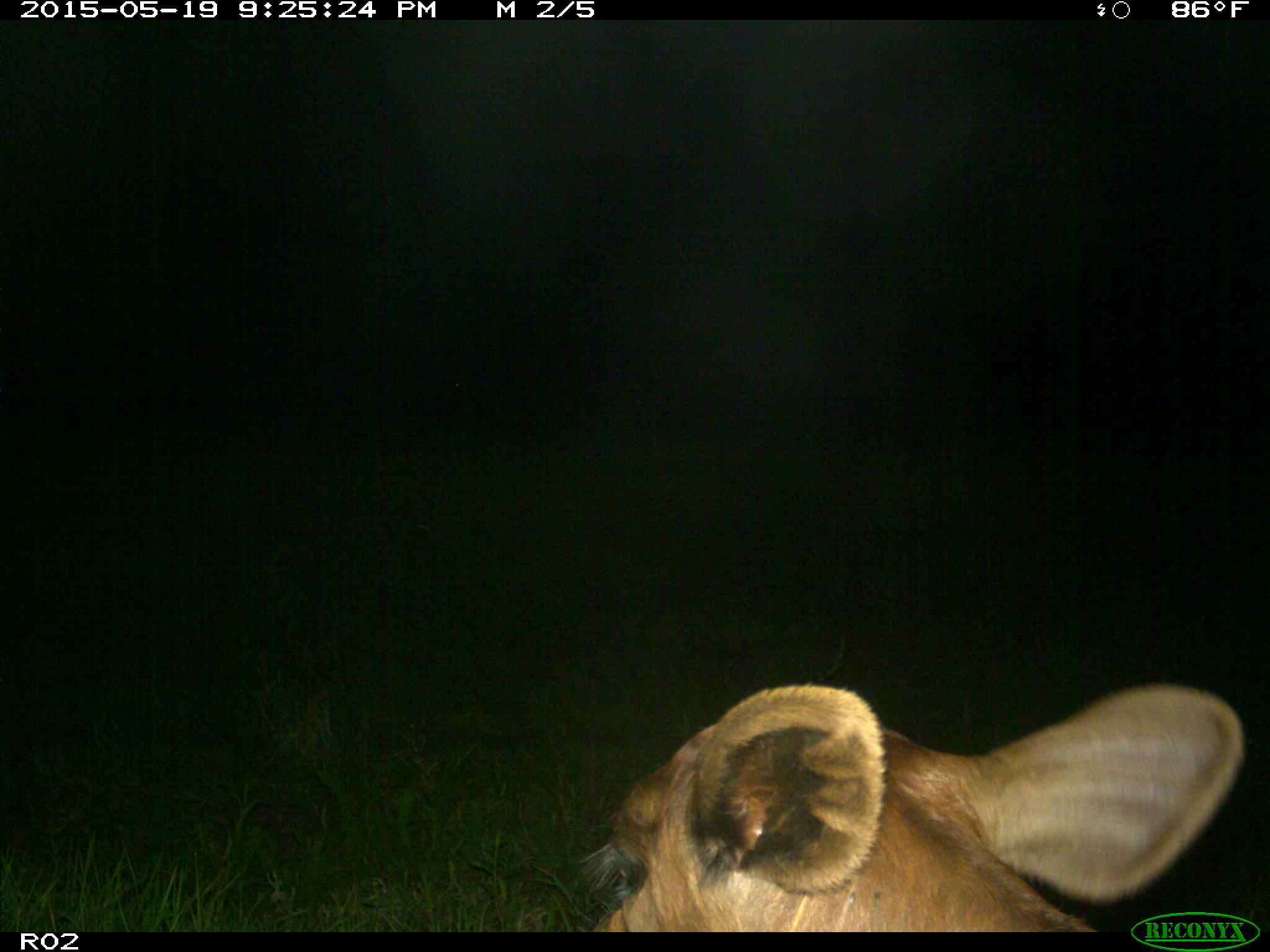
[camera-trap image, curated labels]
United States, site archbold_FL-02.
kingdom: Animalia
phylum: Chordata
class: Mammalia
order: Artiodactyla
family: Bovidae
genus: Bos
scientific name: Bos taurus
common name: domestic cow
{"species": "Bos taurus (domestic cow)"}